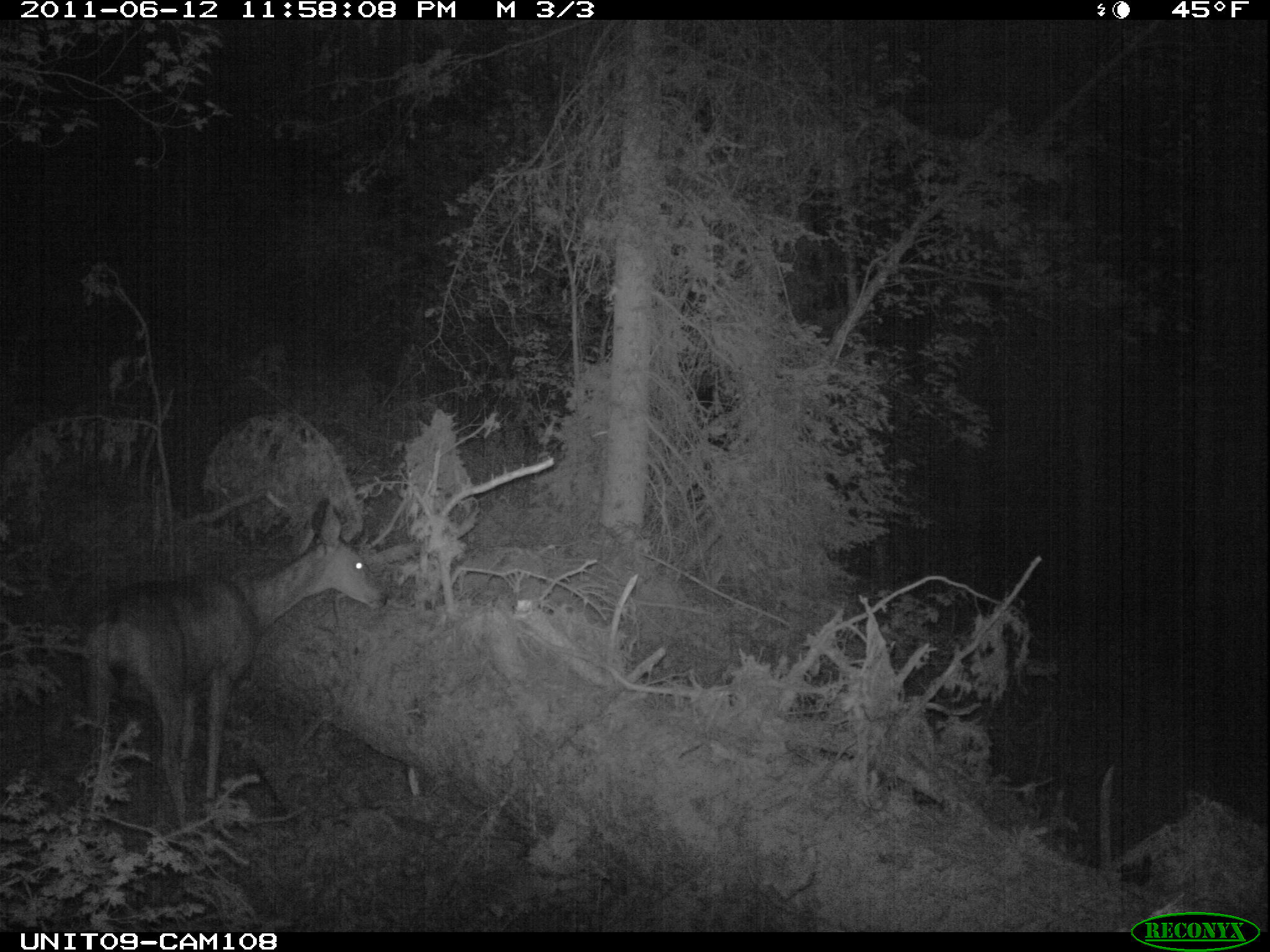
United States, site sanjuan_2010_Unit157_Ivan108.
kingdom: Animalia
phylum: Chordata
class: Mammalia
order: Artiodactyla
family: Cervidae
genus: Odocoileus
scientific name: Odocoileus hemionus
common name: mule deer